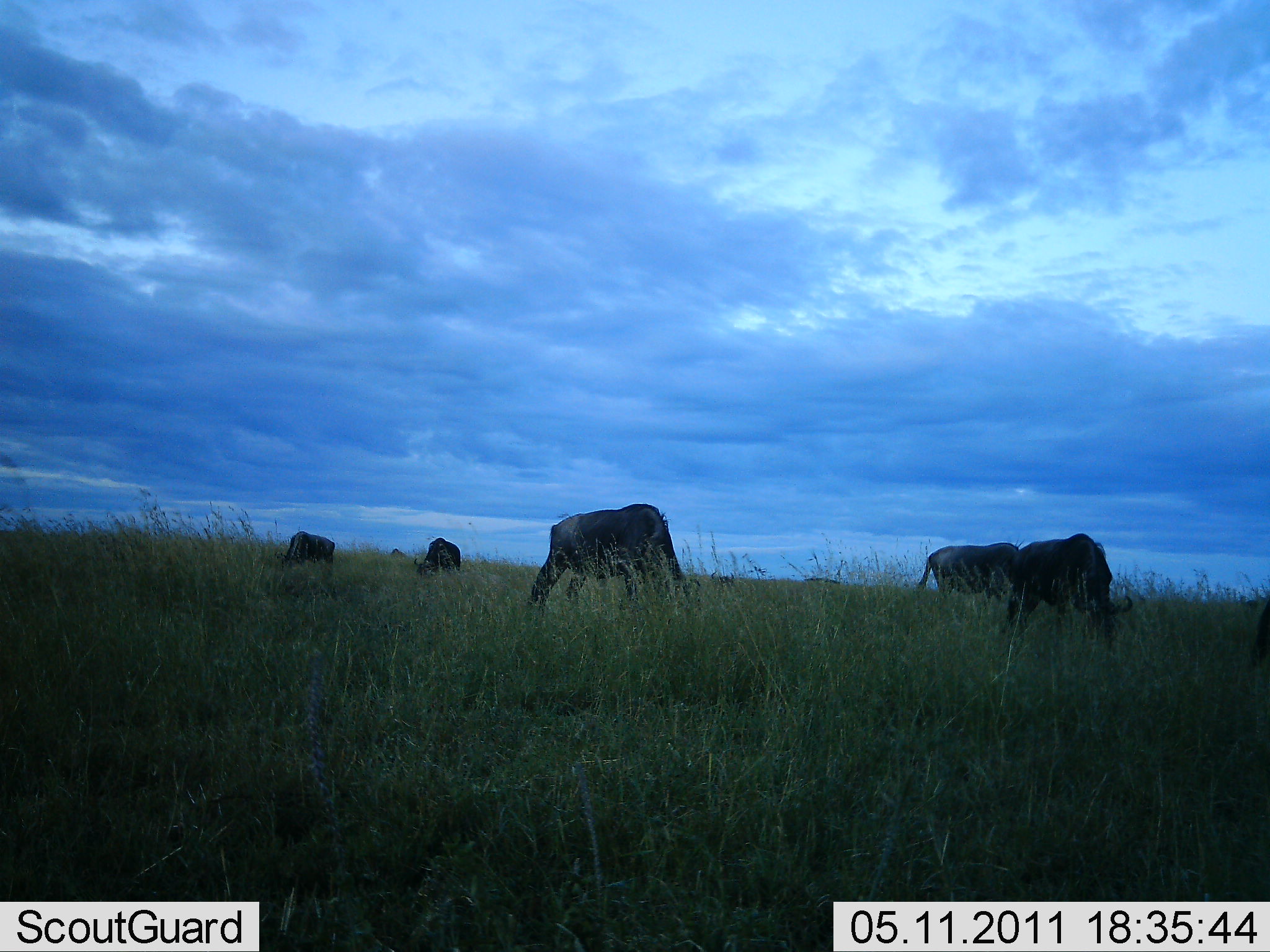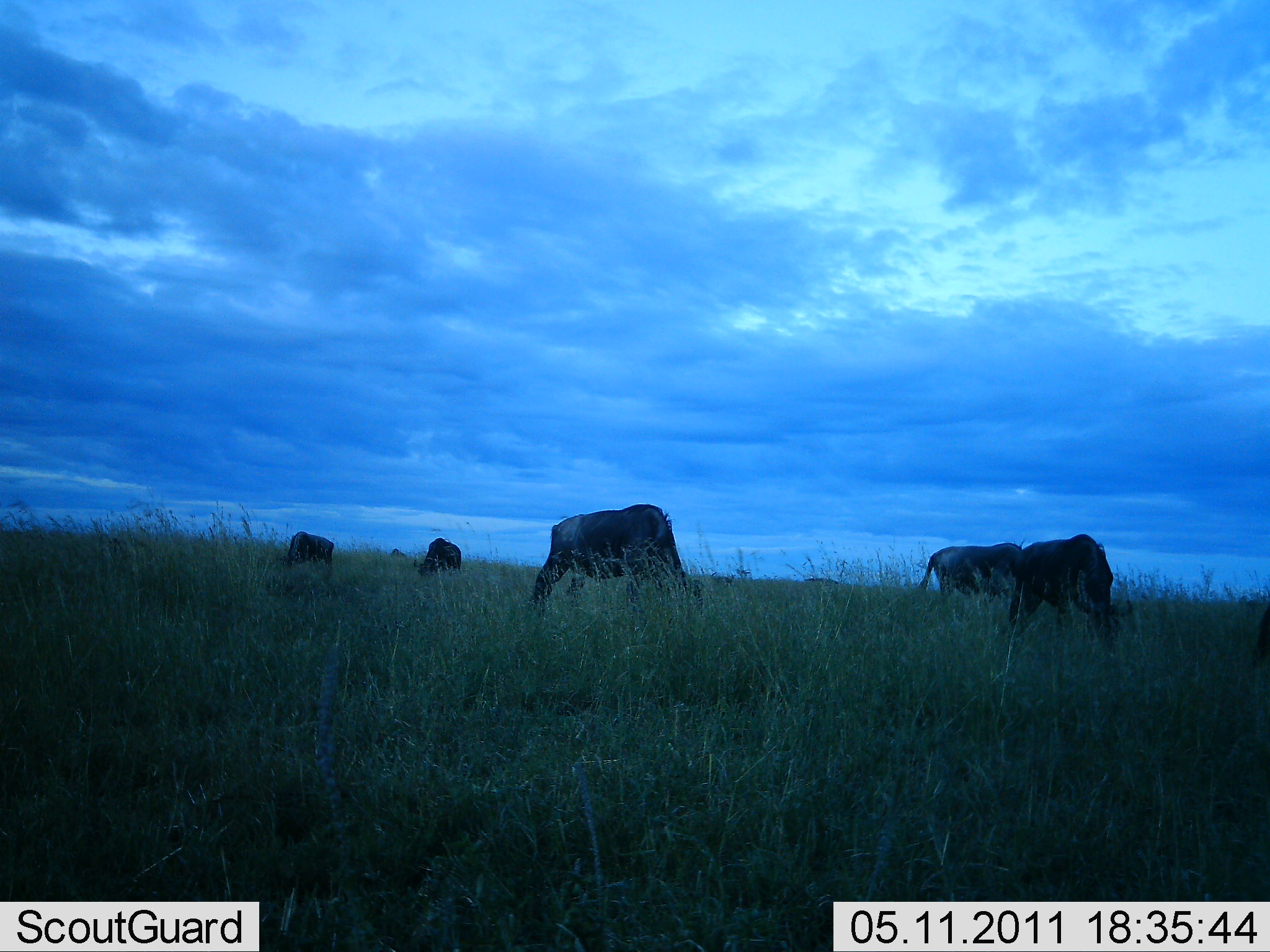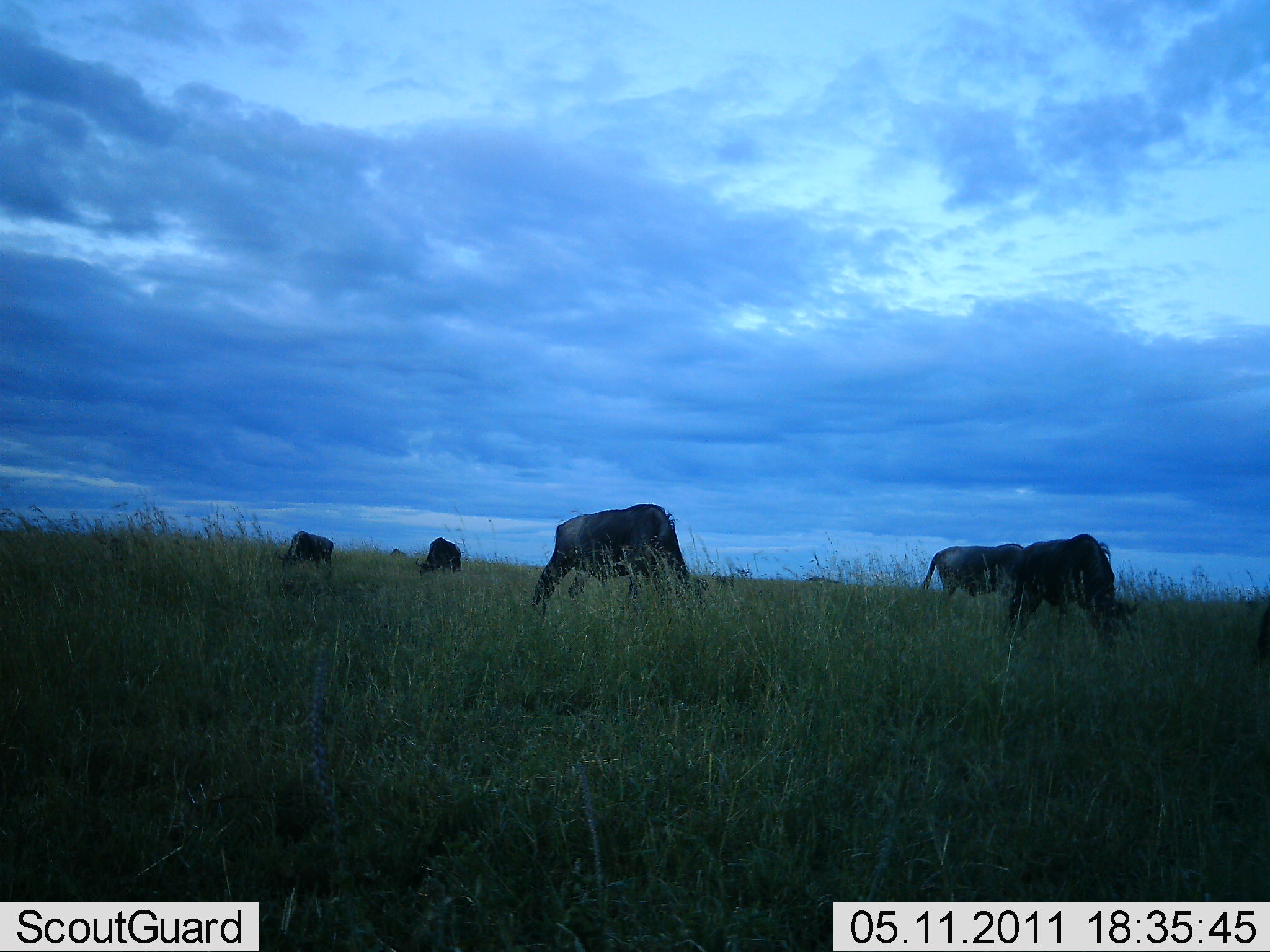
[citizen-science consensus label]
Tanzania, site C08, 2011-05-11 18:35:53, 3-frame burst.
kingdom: Animalia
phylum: Chordata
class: Mammalia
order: Artiodactyla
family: Bovidae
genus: Connochaetes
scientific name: Connochaetes taurinus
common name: blue wildebeest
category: wildebeest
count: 5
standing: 0%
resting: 0%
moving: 0%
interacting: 0%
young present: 0%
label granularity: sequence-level